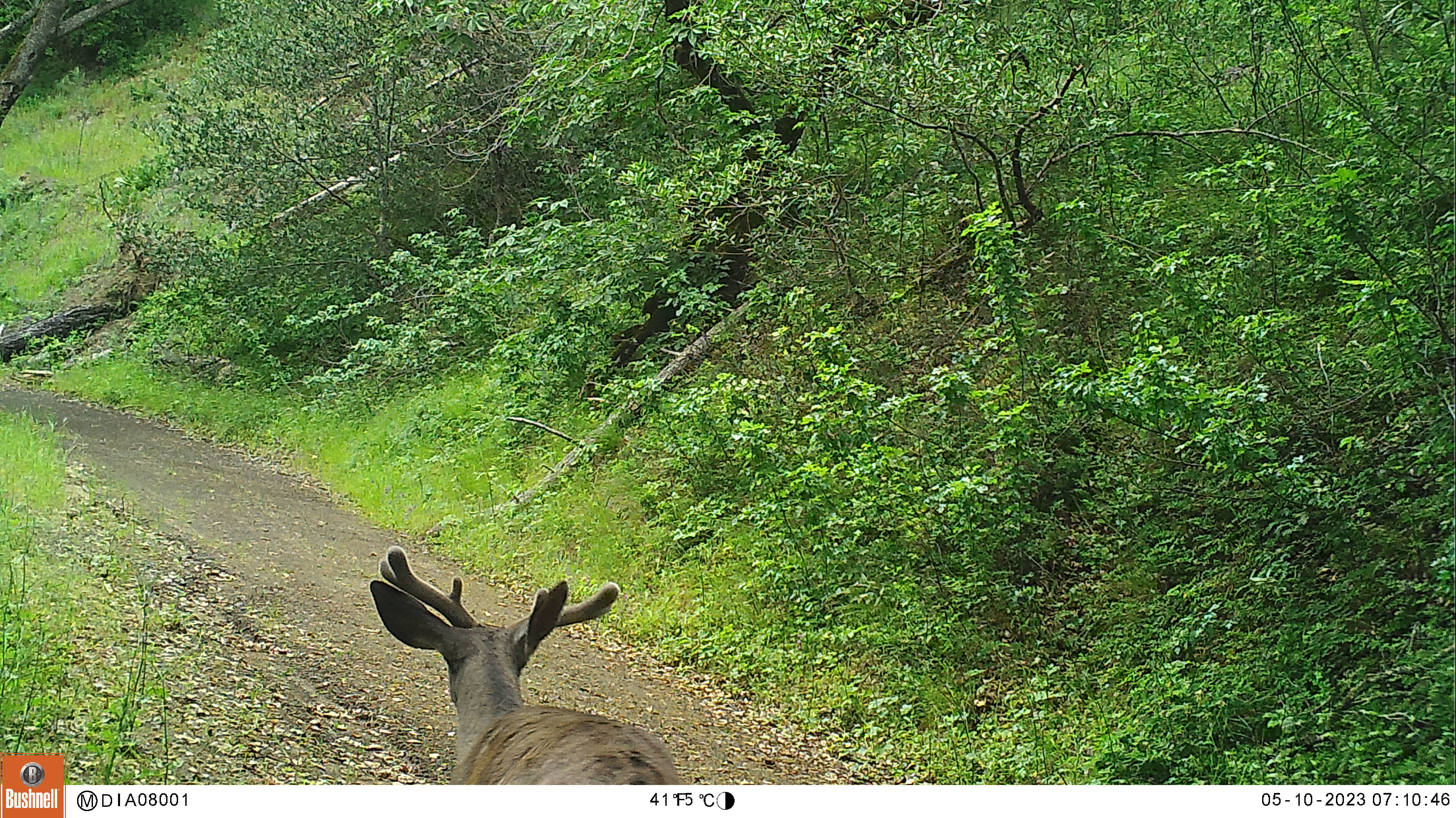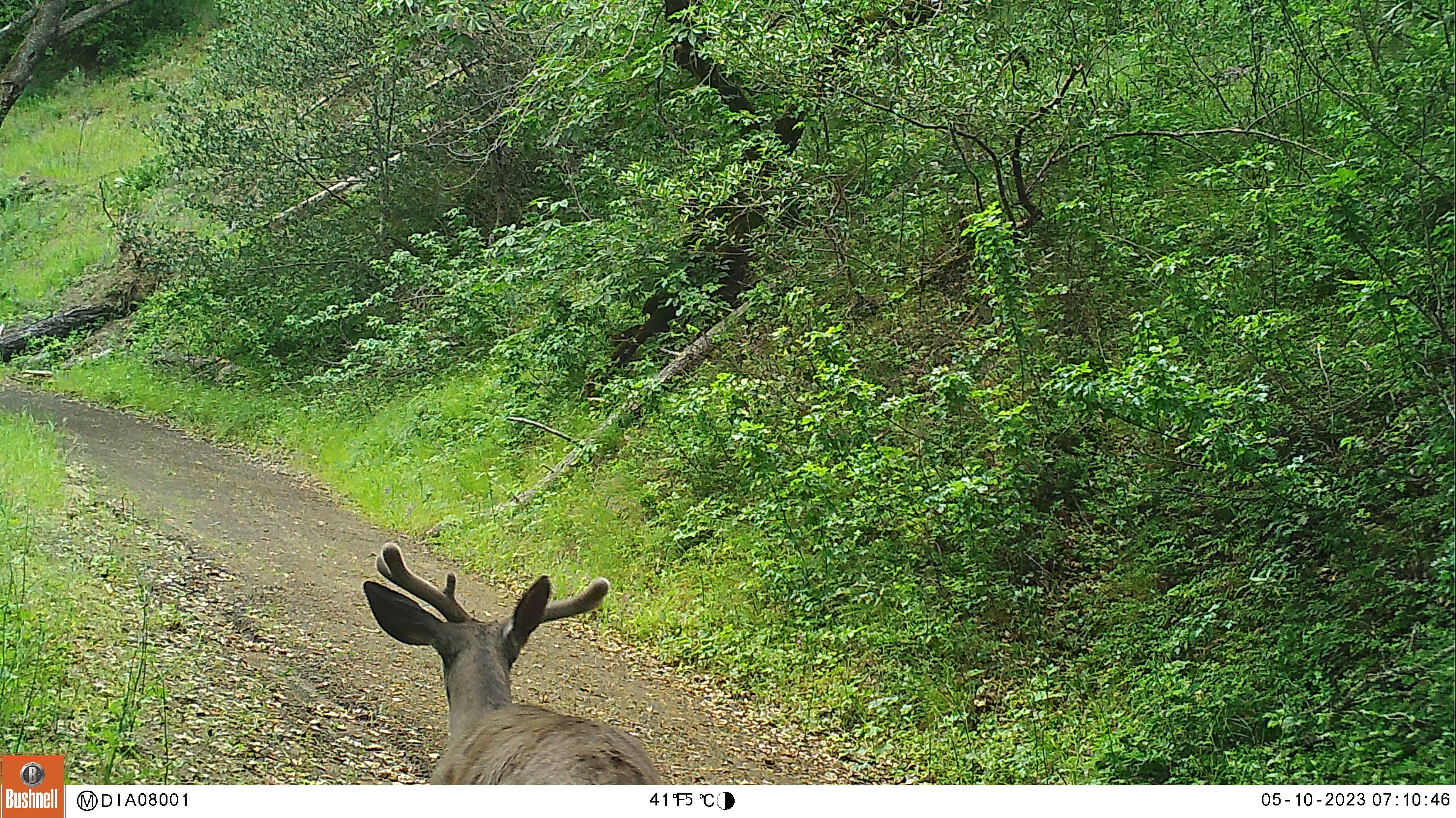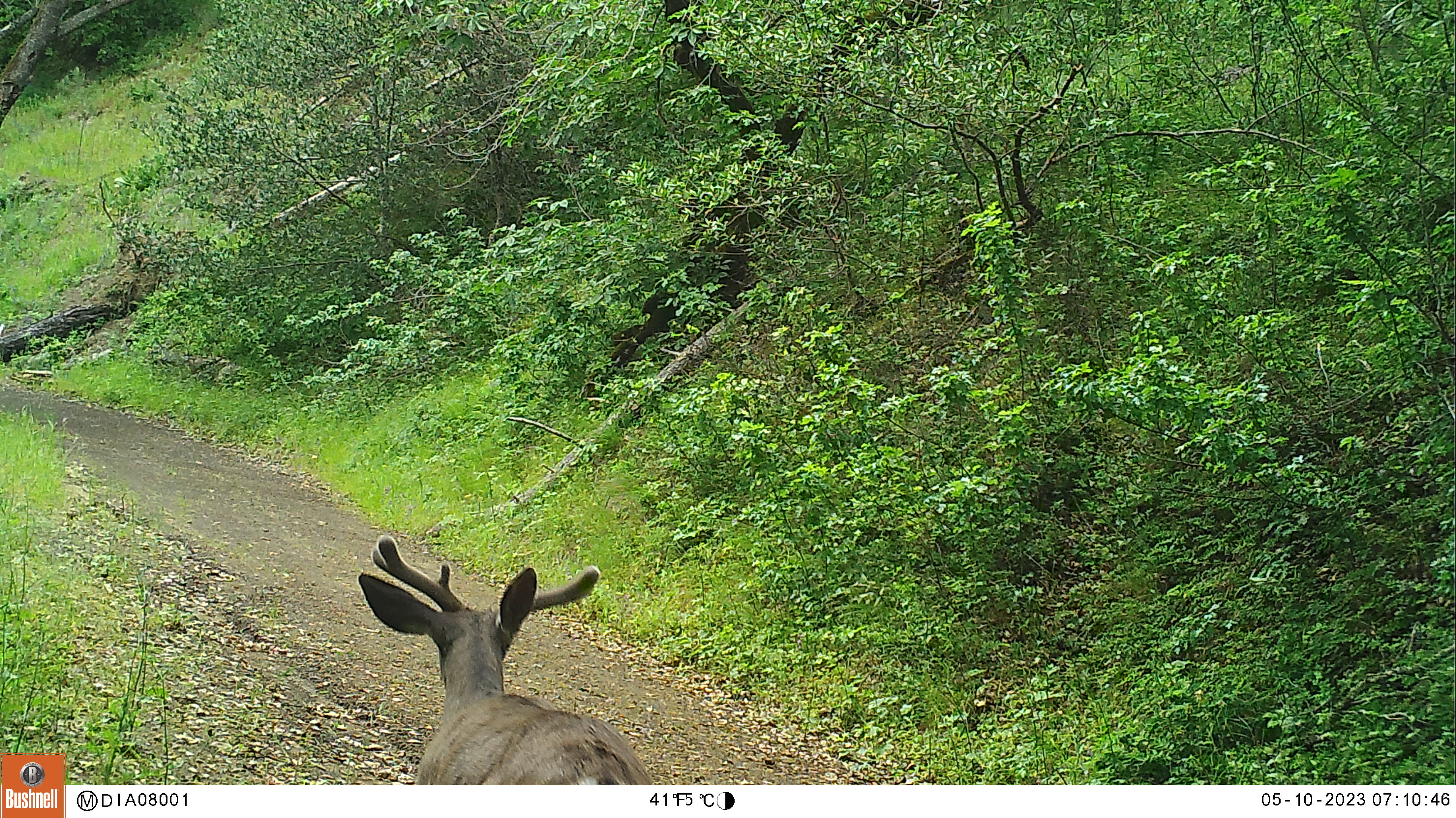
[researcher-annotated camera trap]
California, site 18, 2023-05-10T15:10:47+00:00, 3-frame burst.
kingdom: Animalia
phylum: Chordata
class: Mammalia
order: Artiodactyla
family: Cervidae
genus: Odocoileus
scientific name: Odocoileus hemionus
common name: mule deer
Mule deer (Odocoileus hemionus).